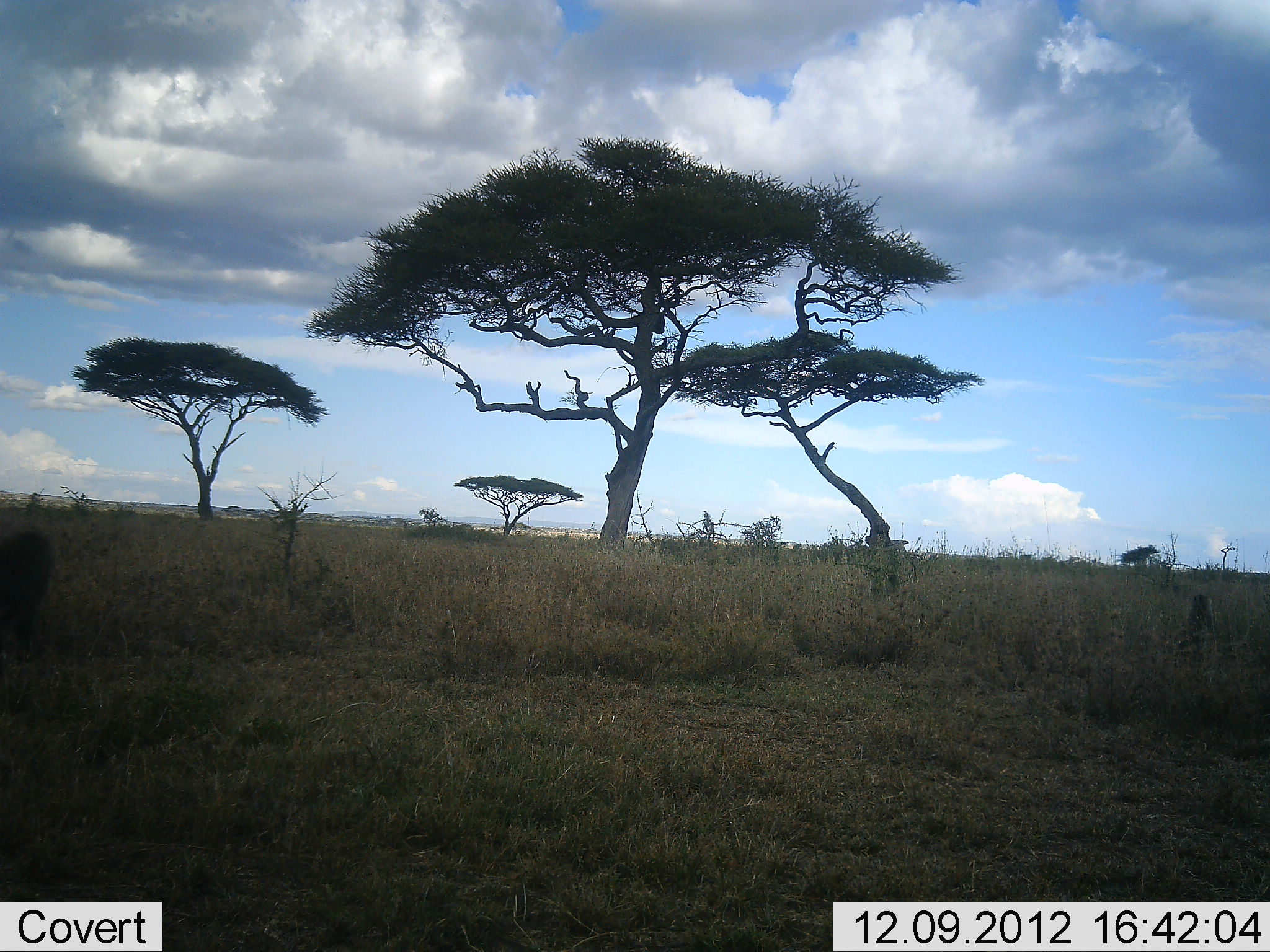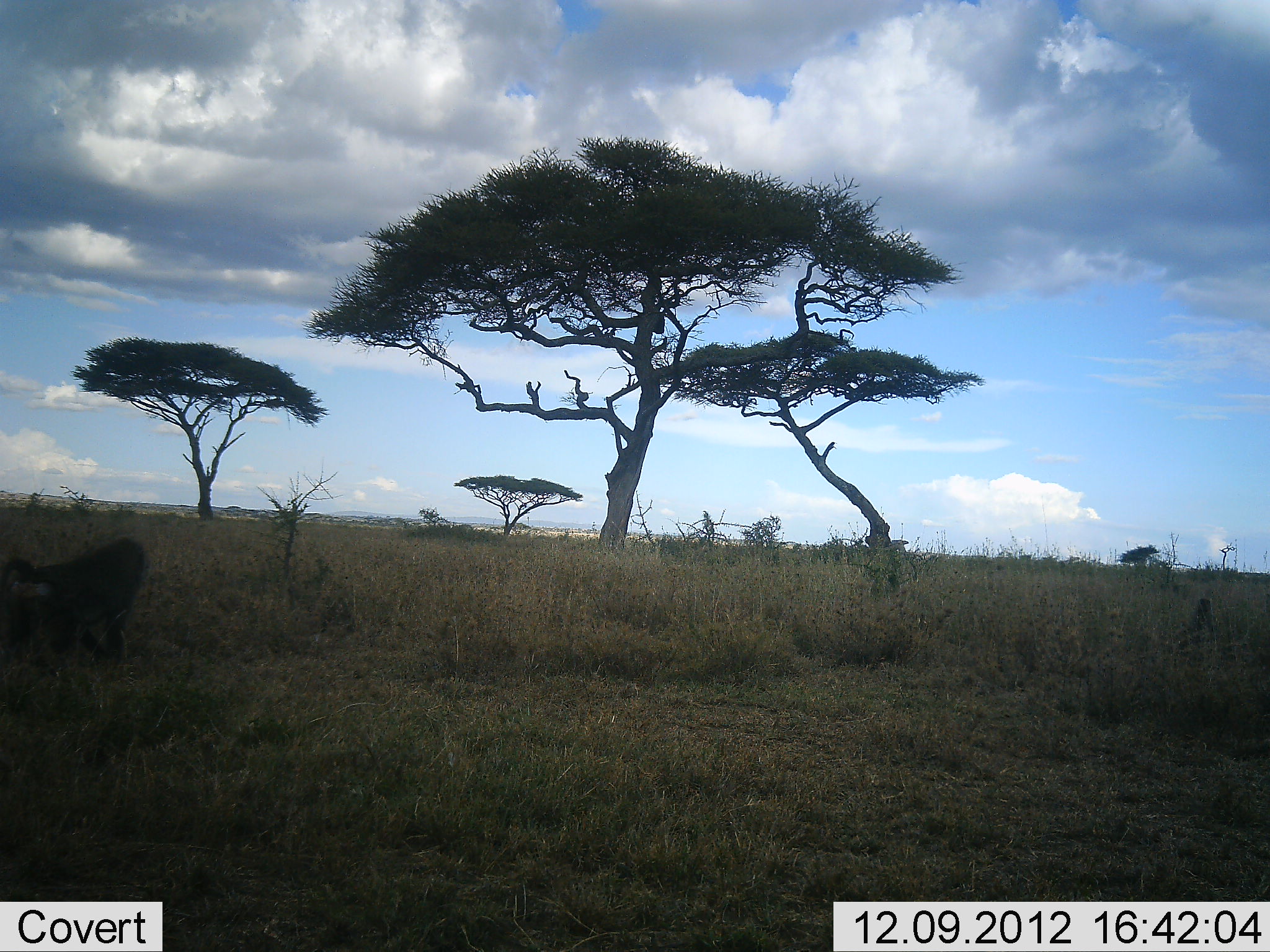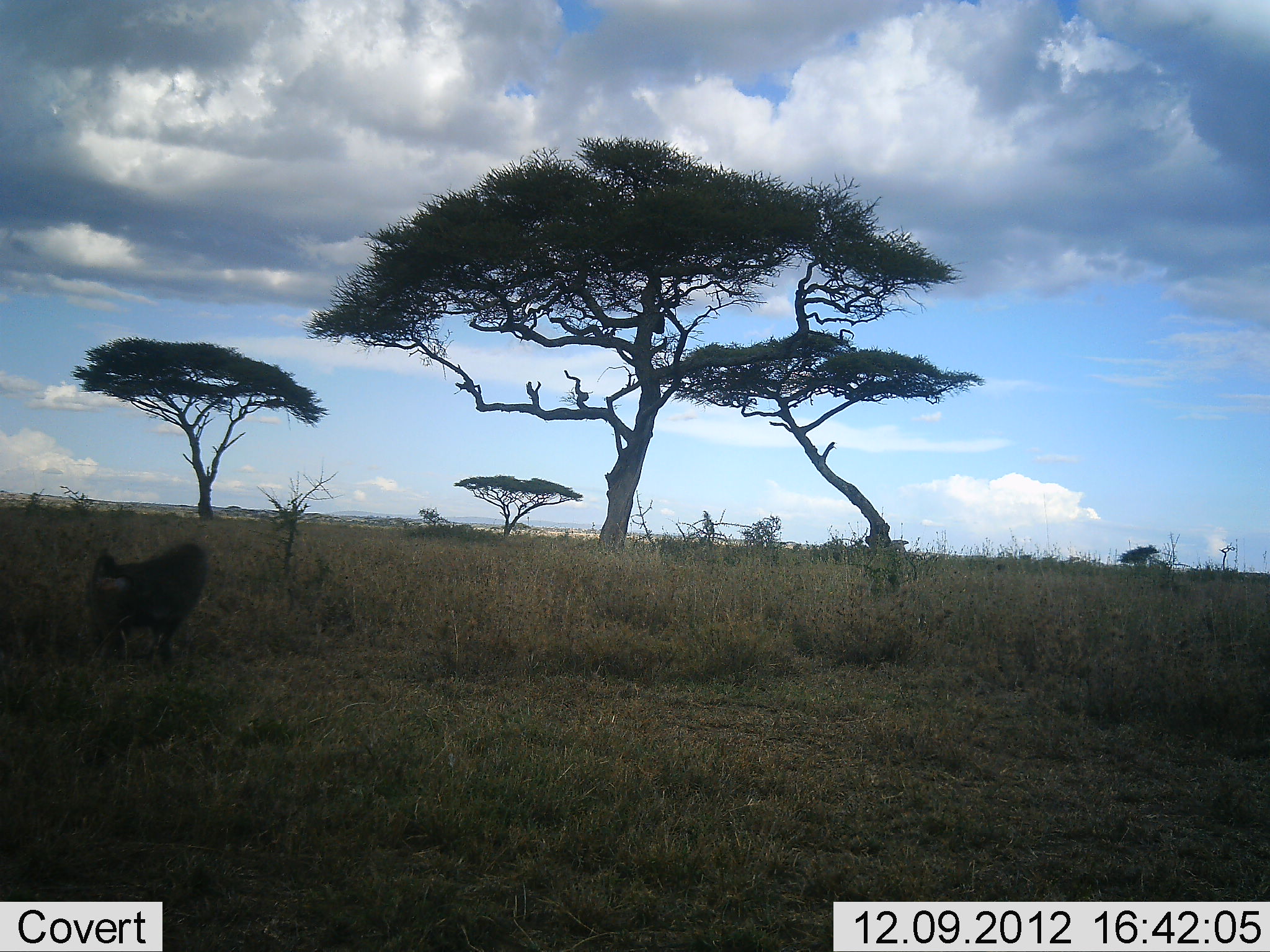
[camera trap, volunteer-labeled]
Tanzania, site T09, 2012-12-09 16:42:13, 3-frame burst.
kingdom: Animalia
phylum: Chordata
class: Mammalia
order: Primates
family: Cercopithecidae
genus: Papio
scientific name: Papio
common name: baboon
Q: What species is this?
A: Baboon (Papio).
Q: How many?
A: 2.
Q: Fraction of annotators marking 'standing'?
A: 10%.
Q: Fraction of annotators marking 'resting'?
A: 0%.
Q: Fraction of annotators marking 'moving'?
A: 100%.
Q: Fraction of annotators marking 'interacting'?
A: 0%.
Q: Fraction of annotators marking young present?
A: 0%.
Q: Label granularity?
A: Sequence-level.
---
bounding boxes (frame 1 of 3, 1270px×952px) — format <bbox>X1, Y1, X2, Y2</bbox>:
animal: <bbox>0, 532, 50, 659</bbox>; <bbox>1177, 591, 1218, 653</bbox>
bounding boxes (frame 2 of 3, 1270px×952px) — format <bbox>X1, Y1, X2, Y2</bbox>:
animal: <bbox>1, 536, 150, 668</bbox>; <bbox>1182, 598, 1220, 651</bbox>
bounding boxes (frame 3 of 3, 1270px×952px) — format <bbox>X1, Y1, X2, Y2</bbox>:
animal: <bbox>87, 542, 210, 684</bbox>